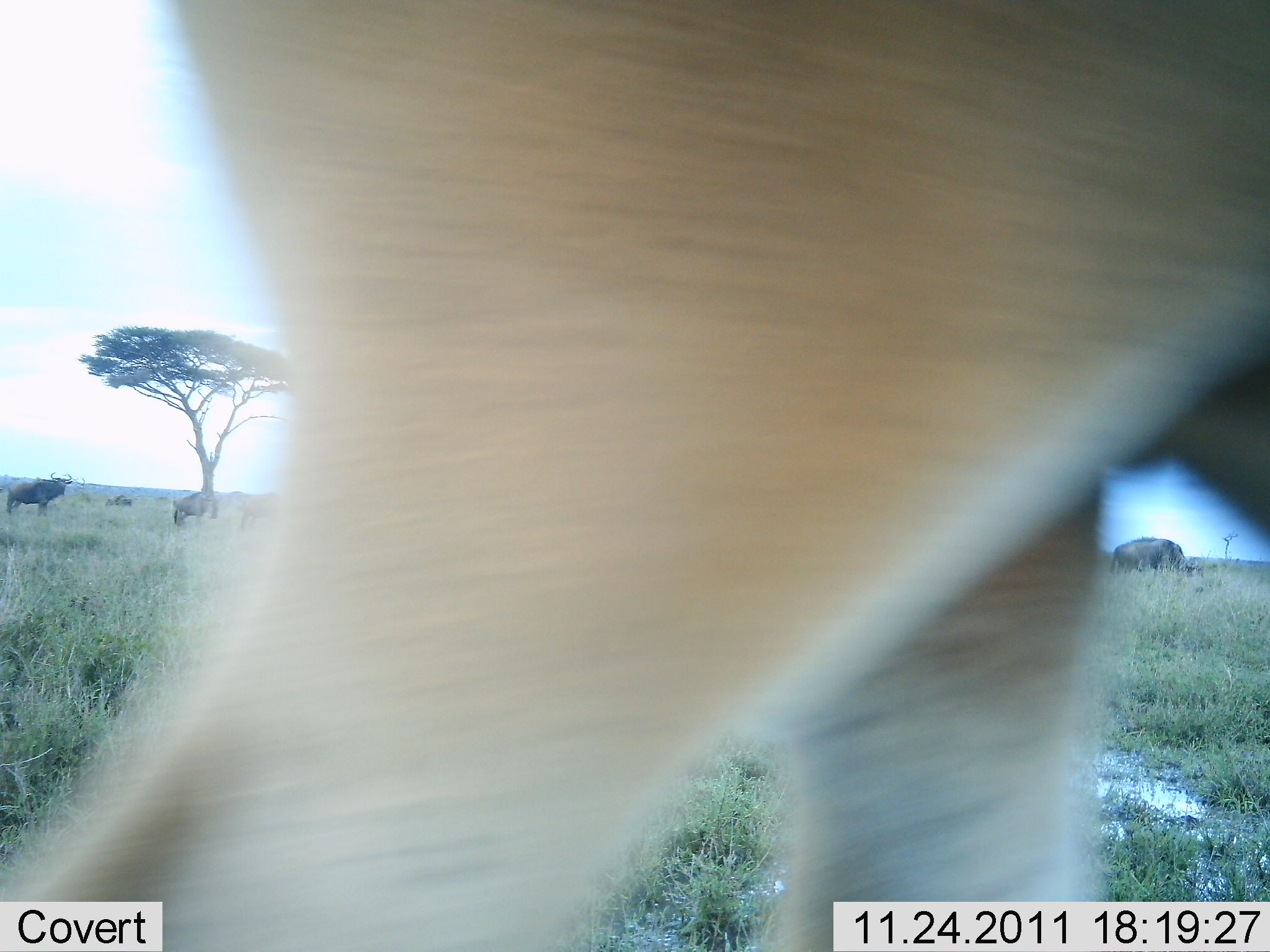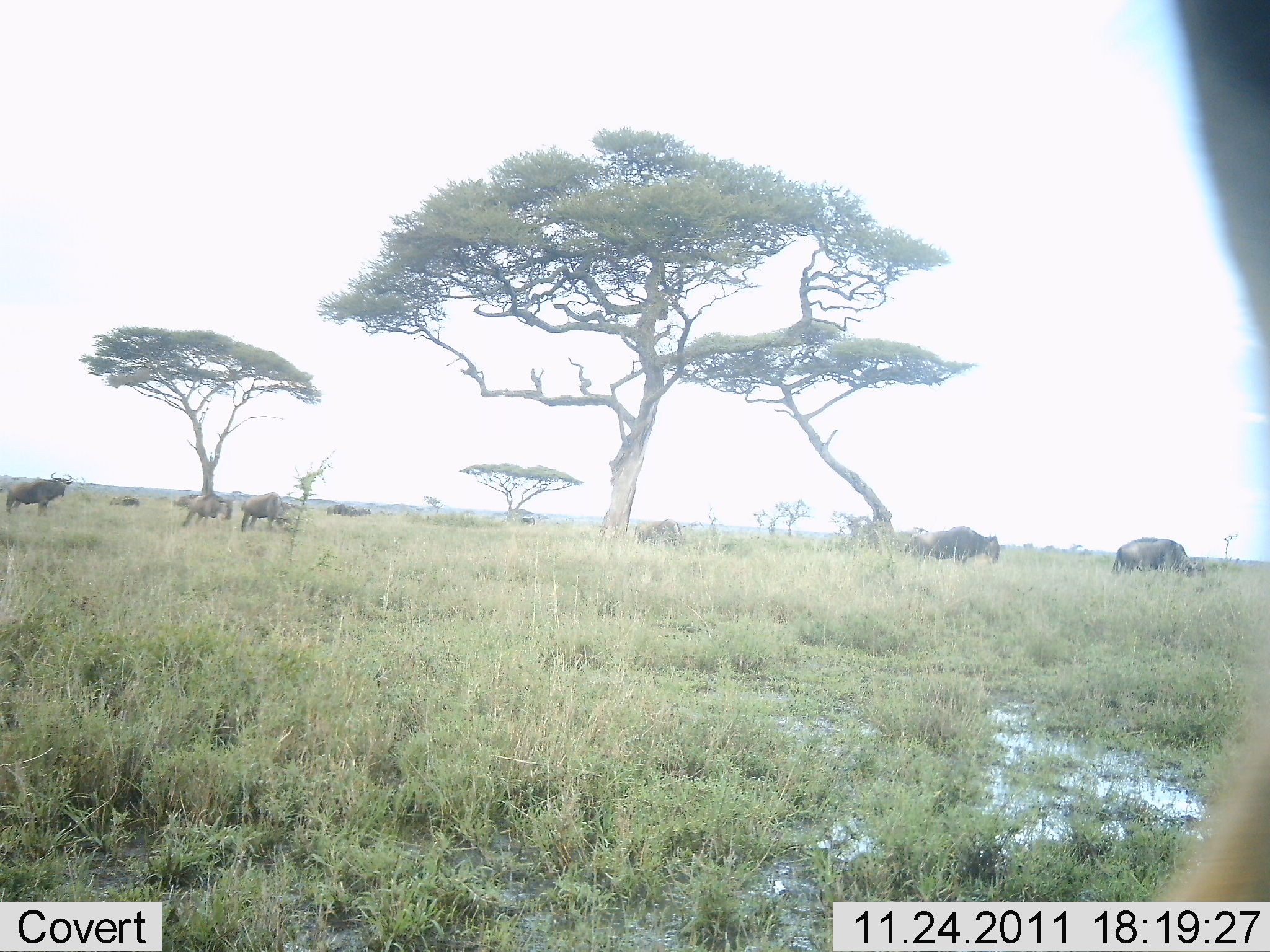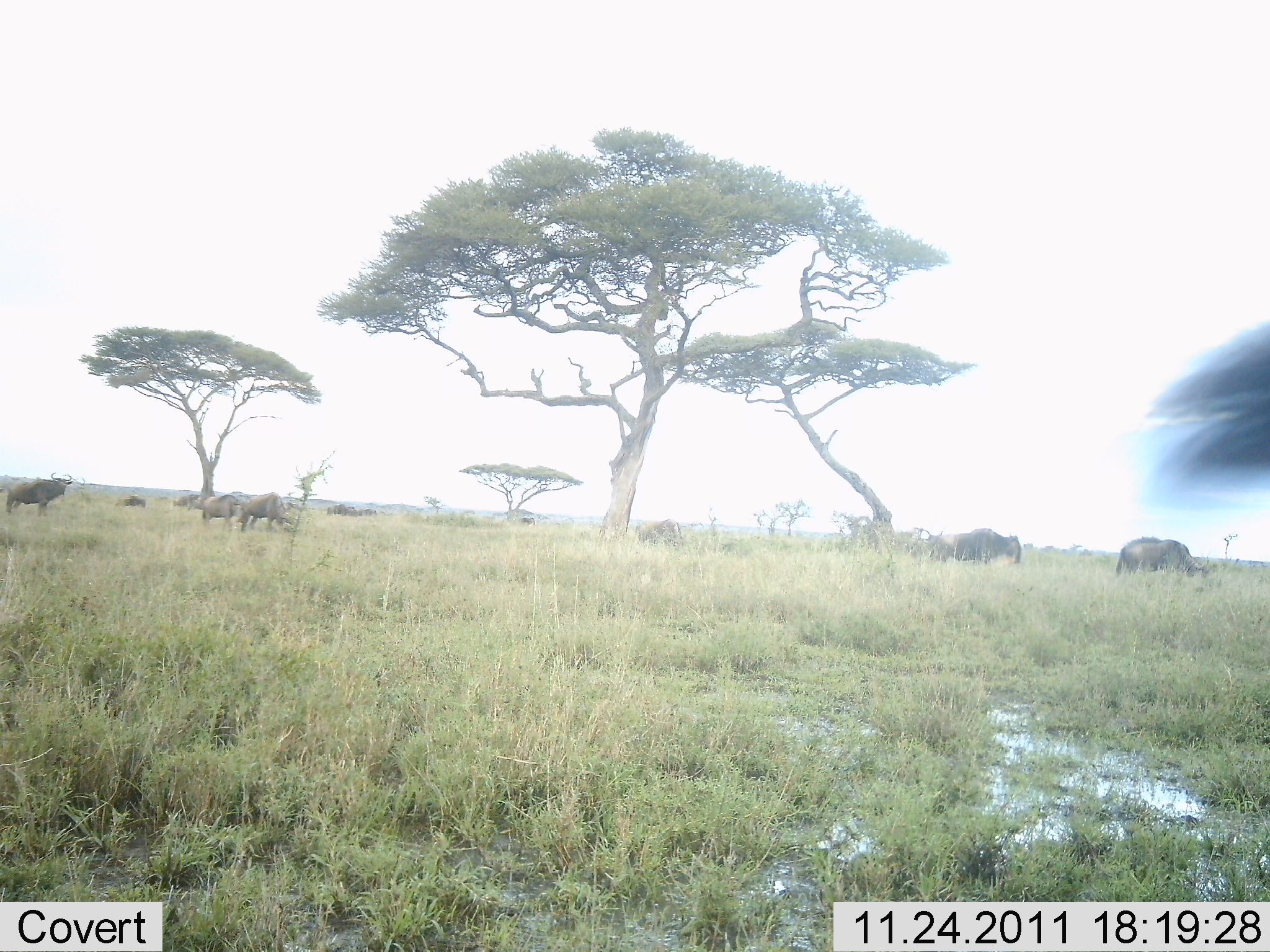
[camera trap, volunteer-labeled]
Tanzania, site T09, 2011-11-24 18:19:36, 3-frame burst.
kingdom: Animalia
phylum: Chordata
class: Mammalia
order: Artiodactyla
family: Bovidae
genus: Syncerus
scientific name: Syncerus caffer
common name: cape buffalo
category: buffalo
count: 5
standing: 50%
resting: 0%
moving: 50%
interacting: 0%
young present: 0%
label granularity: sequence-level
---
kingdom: Animalia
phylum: Chordata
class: Mammalia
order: Artiodactyla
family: Bovidae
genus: Connochaetes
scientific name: Connochaetes taurinus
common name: blue wildebeest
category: wildebeest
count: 6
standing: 53%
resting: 7%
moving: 80%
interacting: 0%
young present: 0%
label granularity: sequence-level